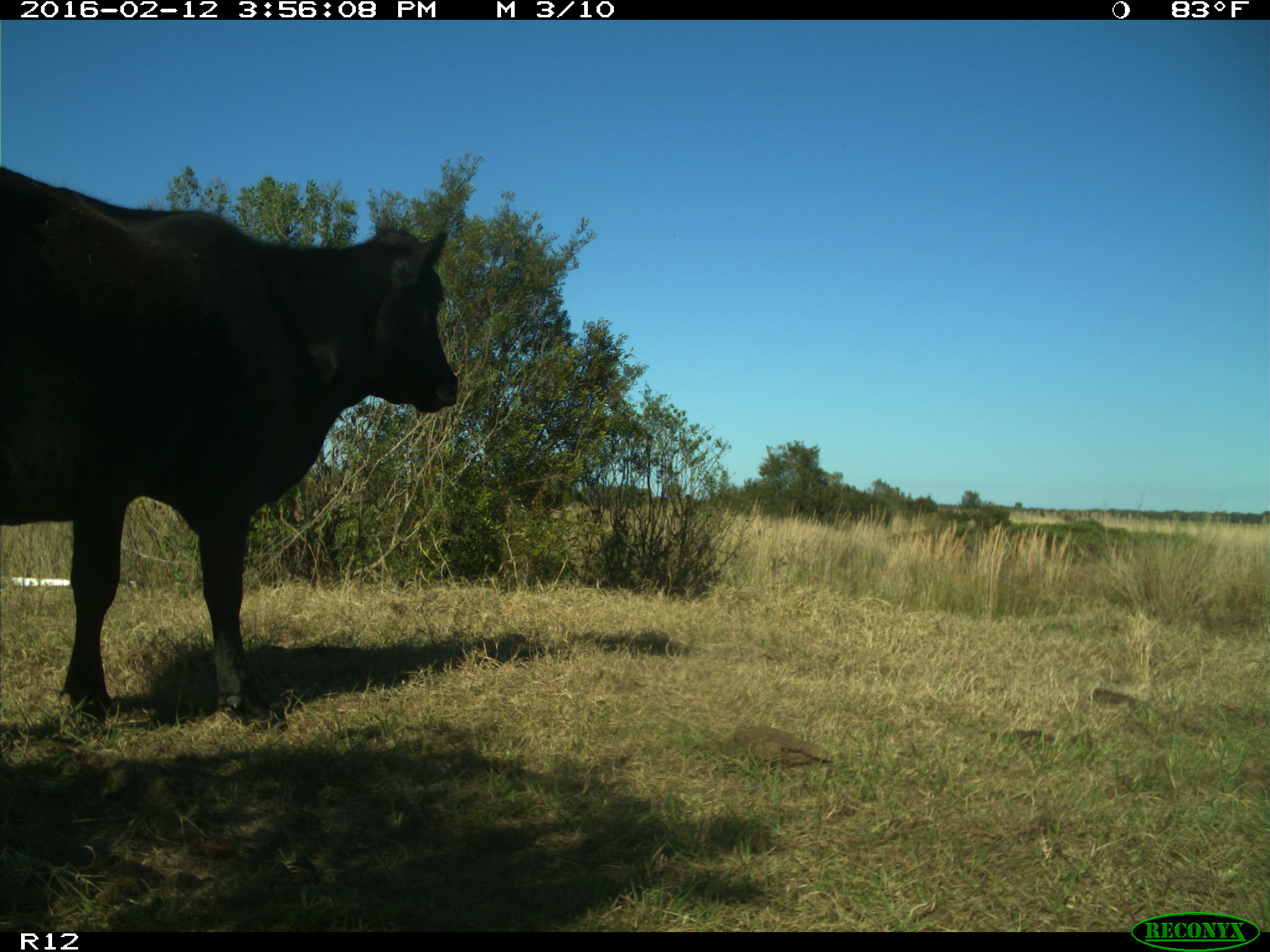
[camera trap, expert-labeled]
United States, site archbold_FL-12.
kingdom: Animalia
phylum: Chordata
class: Mammalia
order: Artiodactyla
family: Bovidae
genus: Bos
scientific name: Bos taurus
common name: domestic cow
Bos taurus (domestic cow).